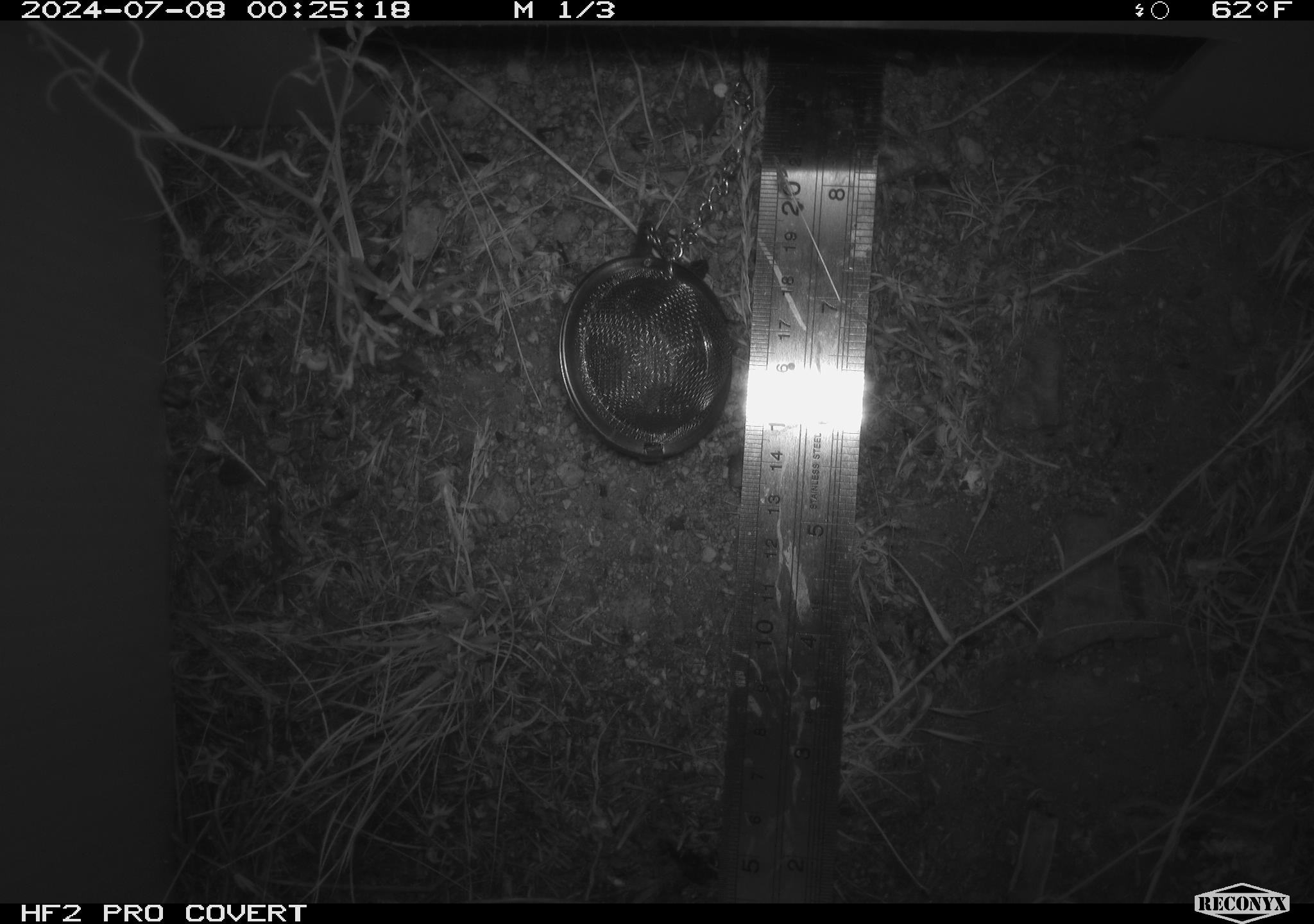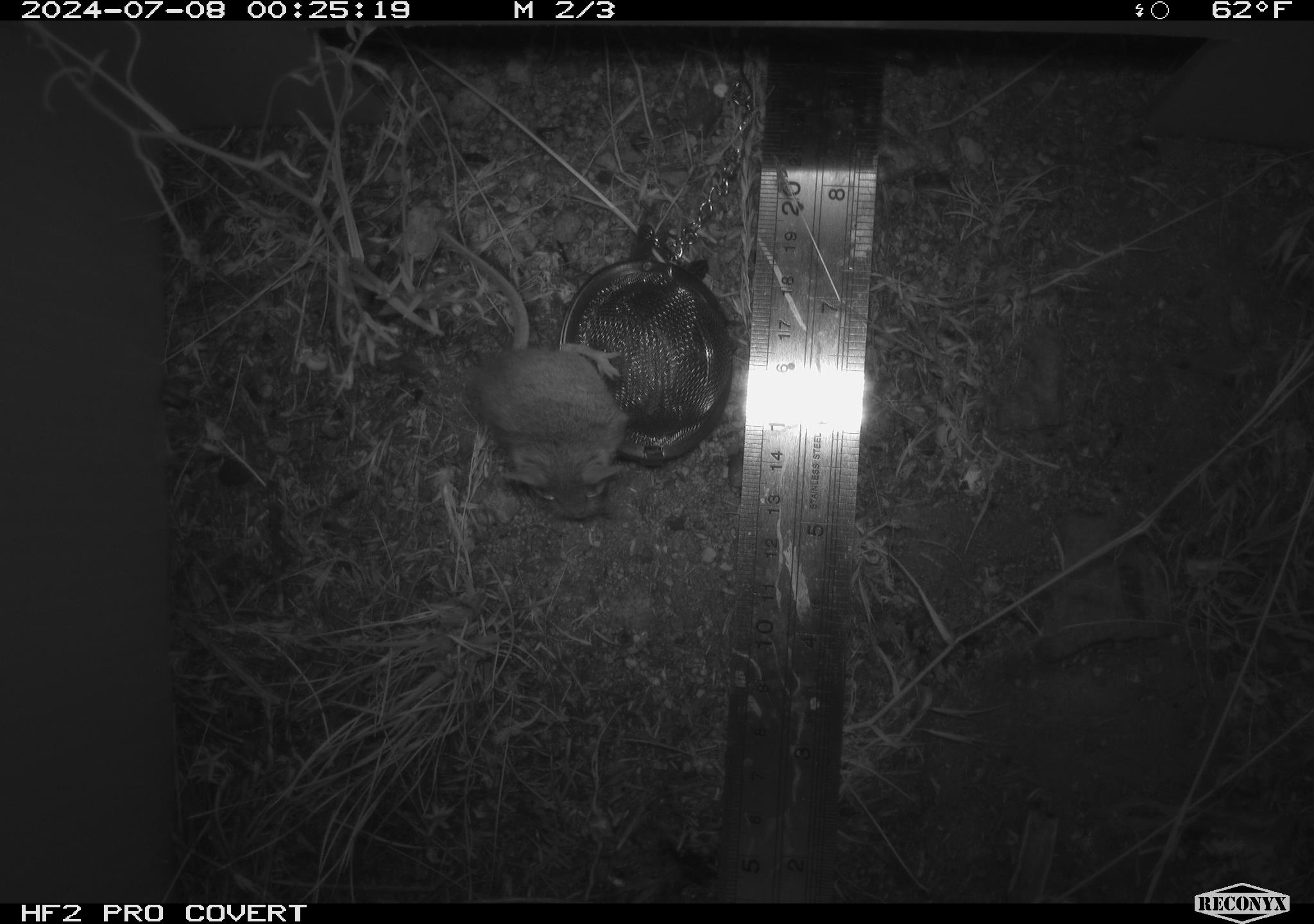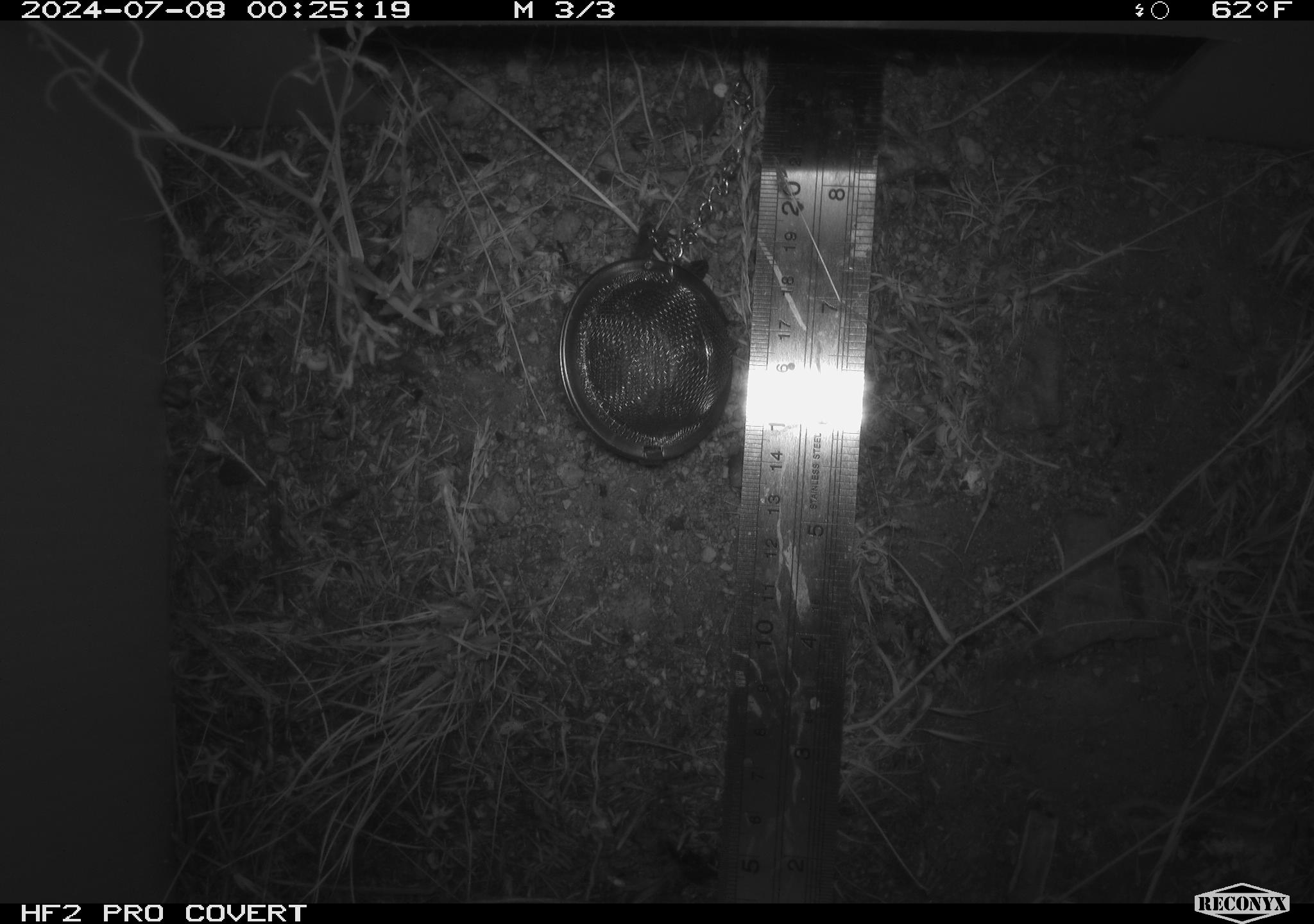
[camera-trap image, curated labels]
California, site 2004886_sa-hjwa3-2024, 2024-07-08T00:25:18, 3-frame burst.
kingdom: Animalia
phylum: Chordata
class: Mammalia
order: Rodentia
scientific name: Rodentia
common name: rodent